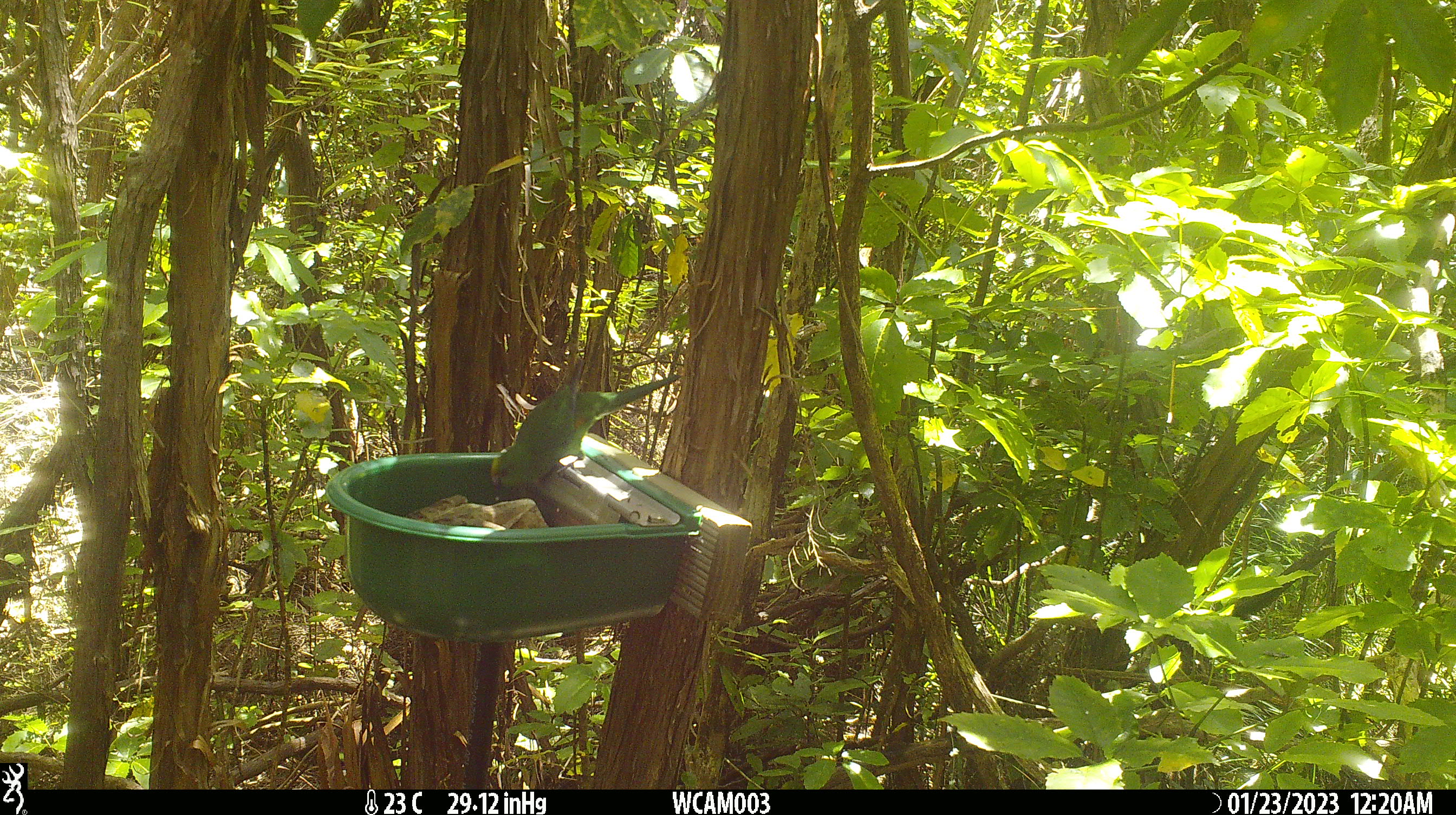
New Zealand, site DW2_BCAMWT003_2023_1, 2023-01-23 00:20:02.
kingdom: Animalia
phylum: Chordata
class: Aves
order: Psittaciformes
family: Psittaculidae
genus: Cyanoramphus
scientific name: Cyanoramphus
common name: parakeet